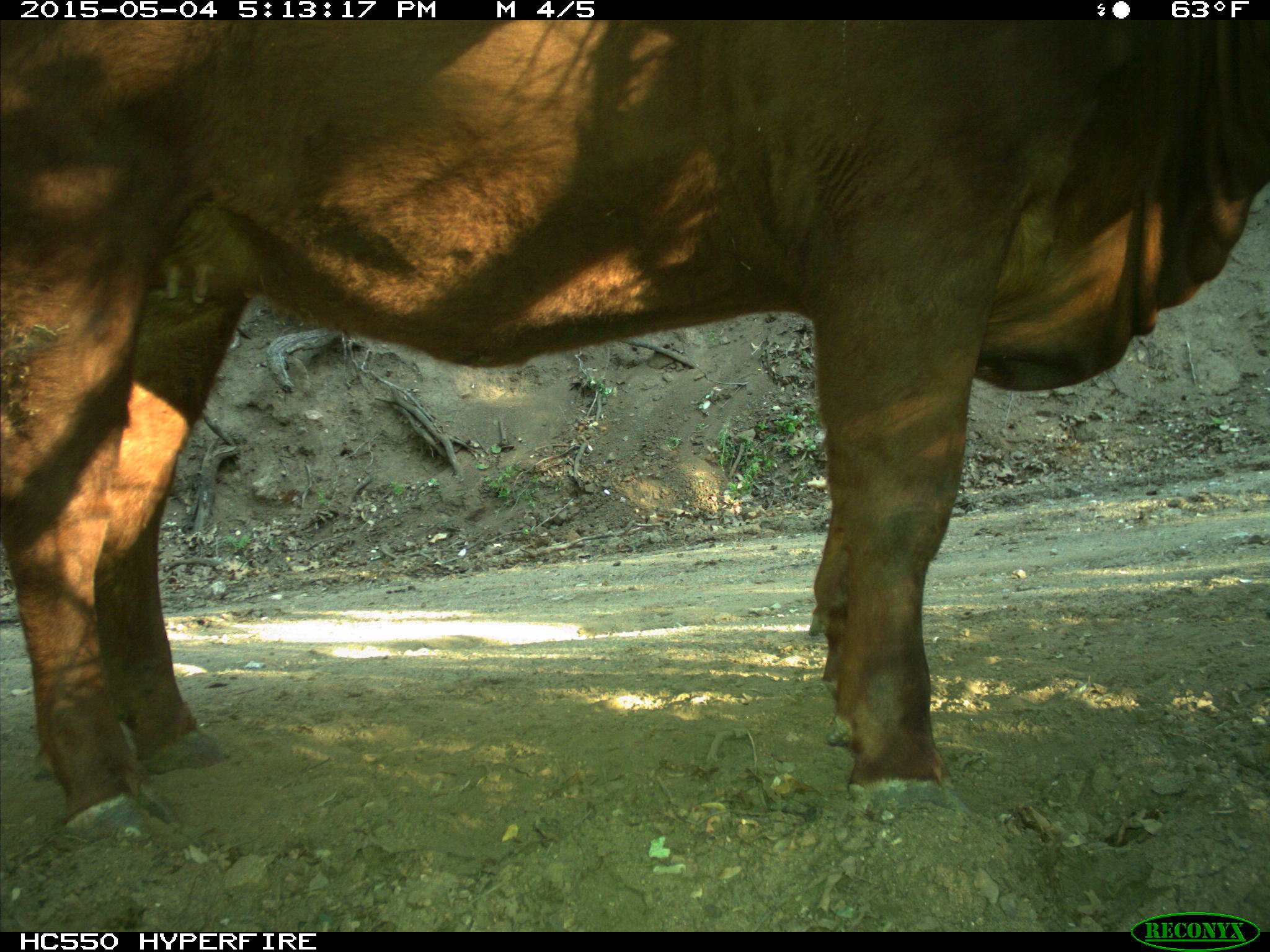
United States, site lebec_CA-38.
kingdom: Animalia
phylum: Chordata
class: Mammalia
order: Artiodactyla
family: Bovidae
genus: Bos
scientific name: Bos taurus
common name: domestic cow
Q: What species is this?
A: Bos taurus (domestic cow).